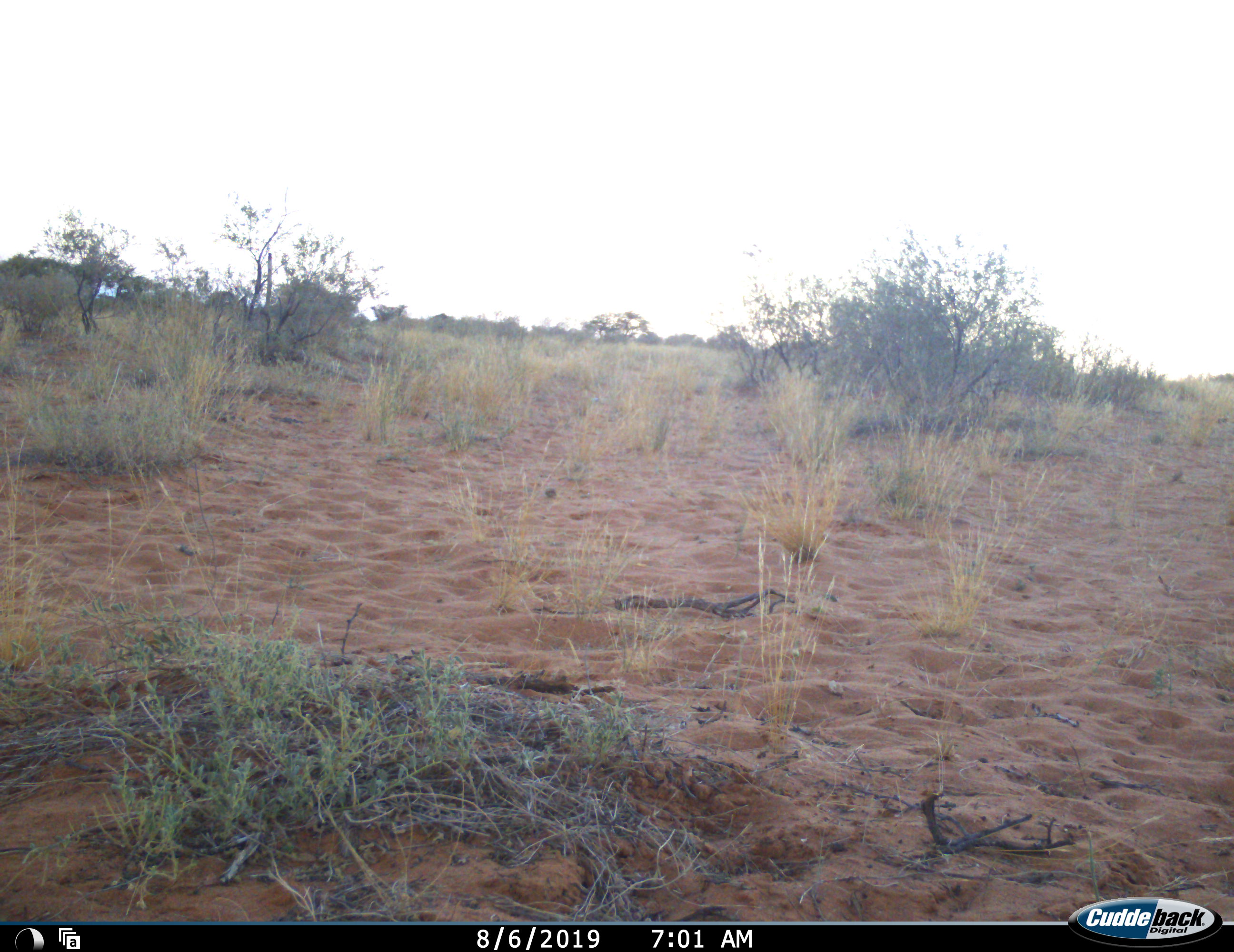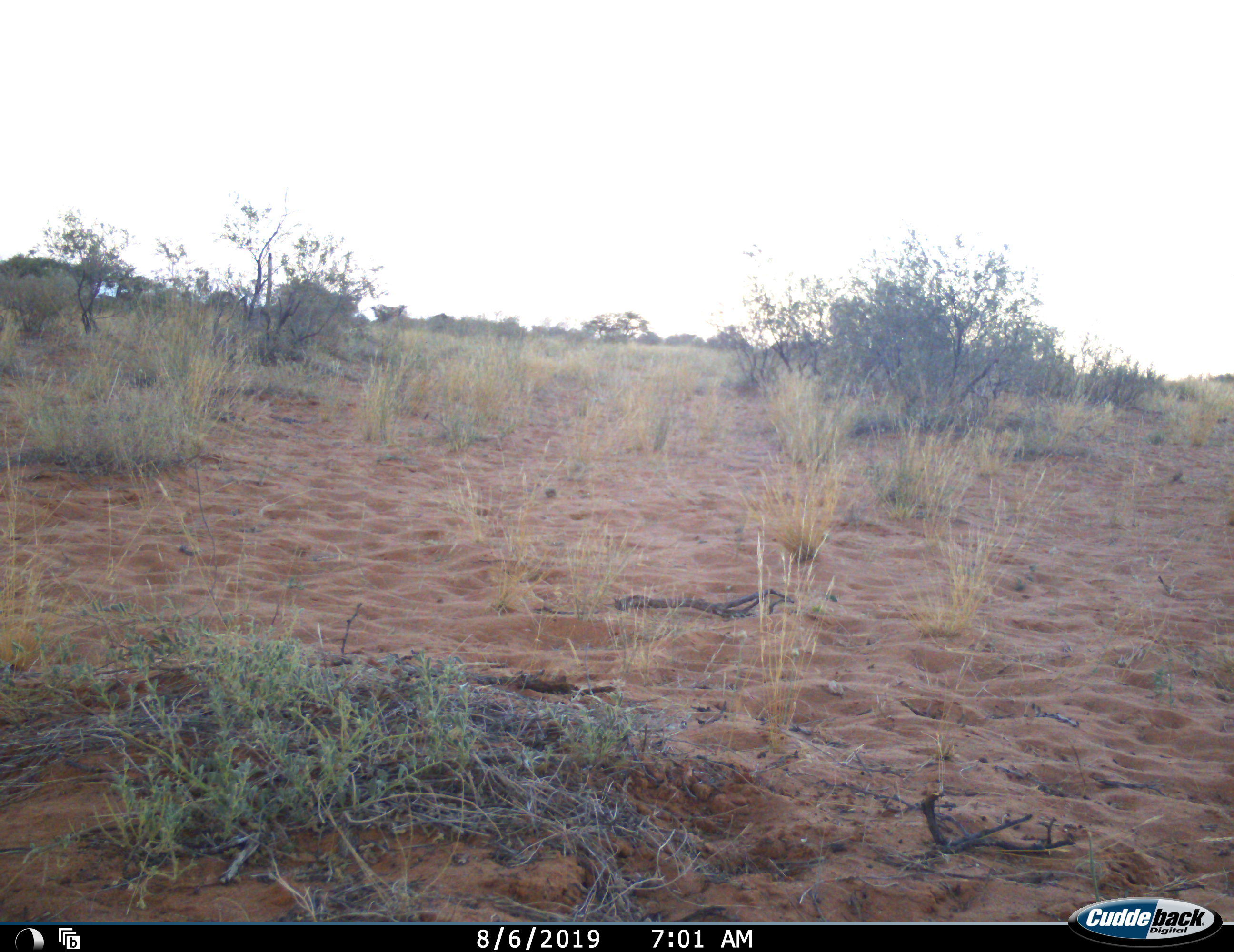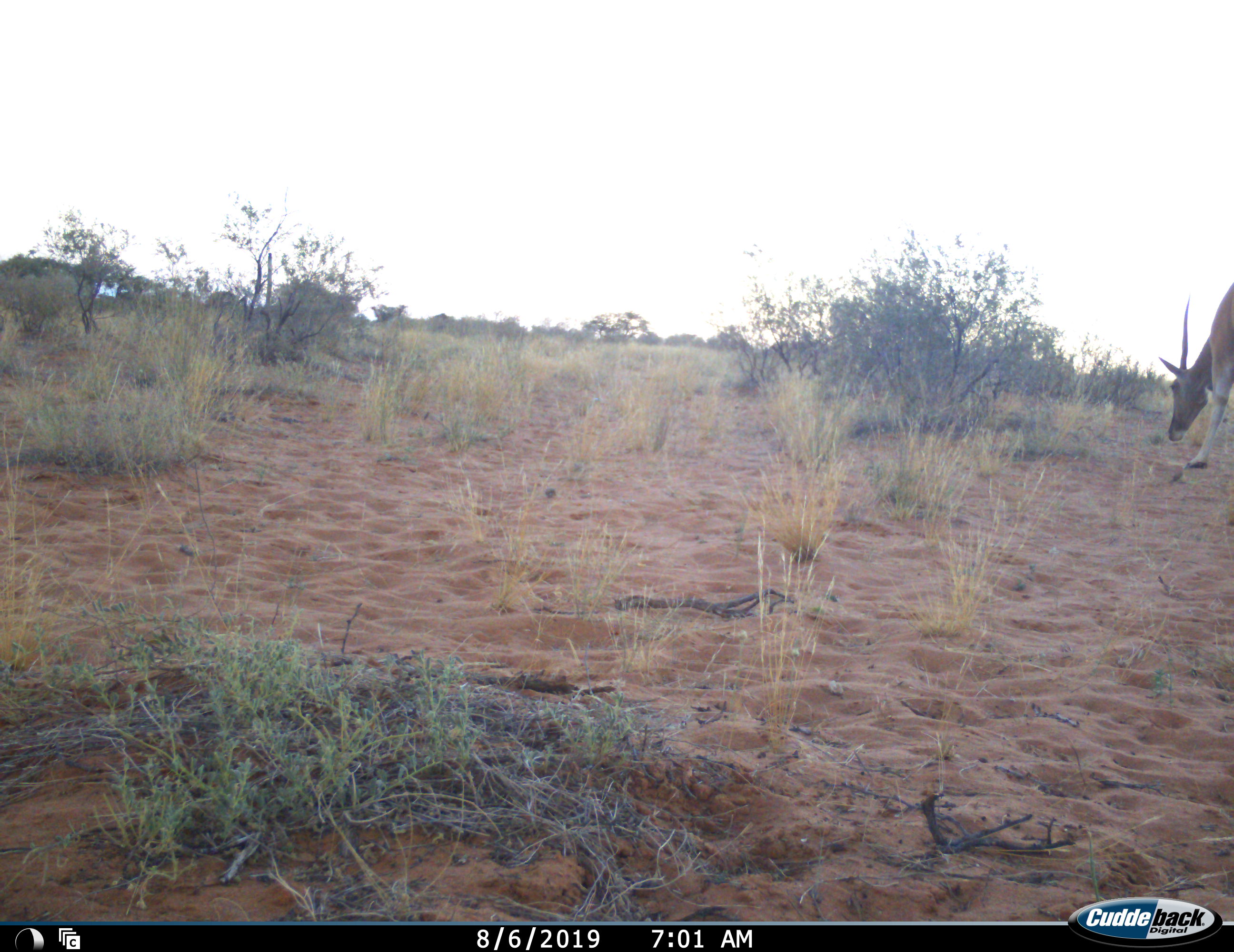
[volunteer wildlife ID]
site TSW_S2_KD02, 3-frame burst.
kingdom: Animalia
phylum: Chordata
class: Mammalia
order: Artiodactyla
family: Bovidae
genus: Tragelaphus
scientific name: Tragelaphus oryx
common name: eland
Eland (Tragelaphus oryx), count 1. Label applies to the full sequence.